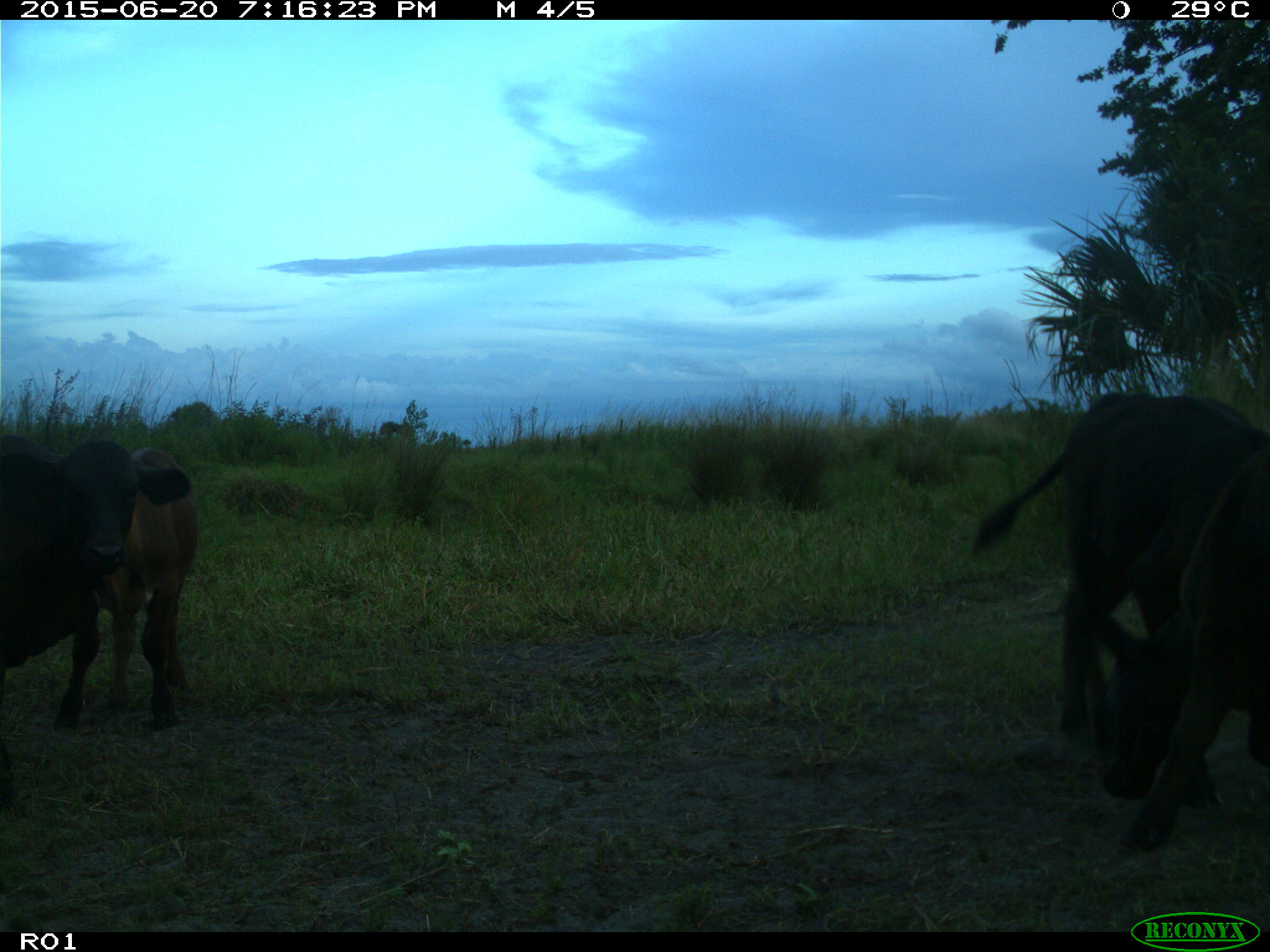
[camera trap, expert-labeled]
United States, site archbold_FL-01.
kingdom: Animalia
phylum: Chordata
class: Mammalia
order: Artiodactyla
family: Bovidae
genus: Bos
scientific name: Bos taurus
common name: domestic cow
Bos taurus (domestic cow).